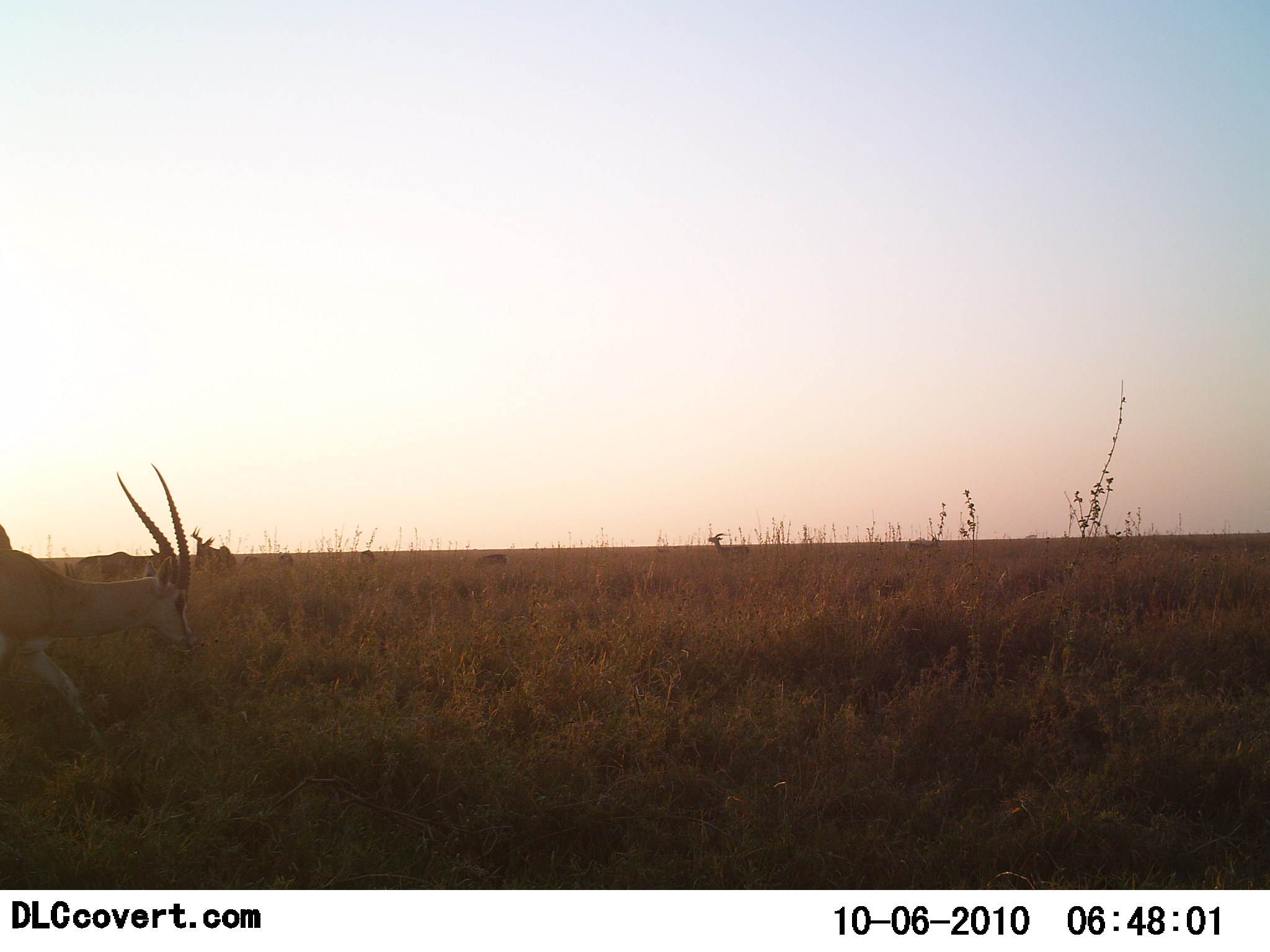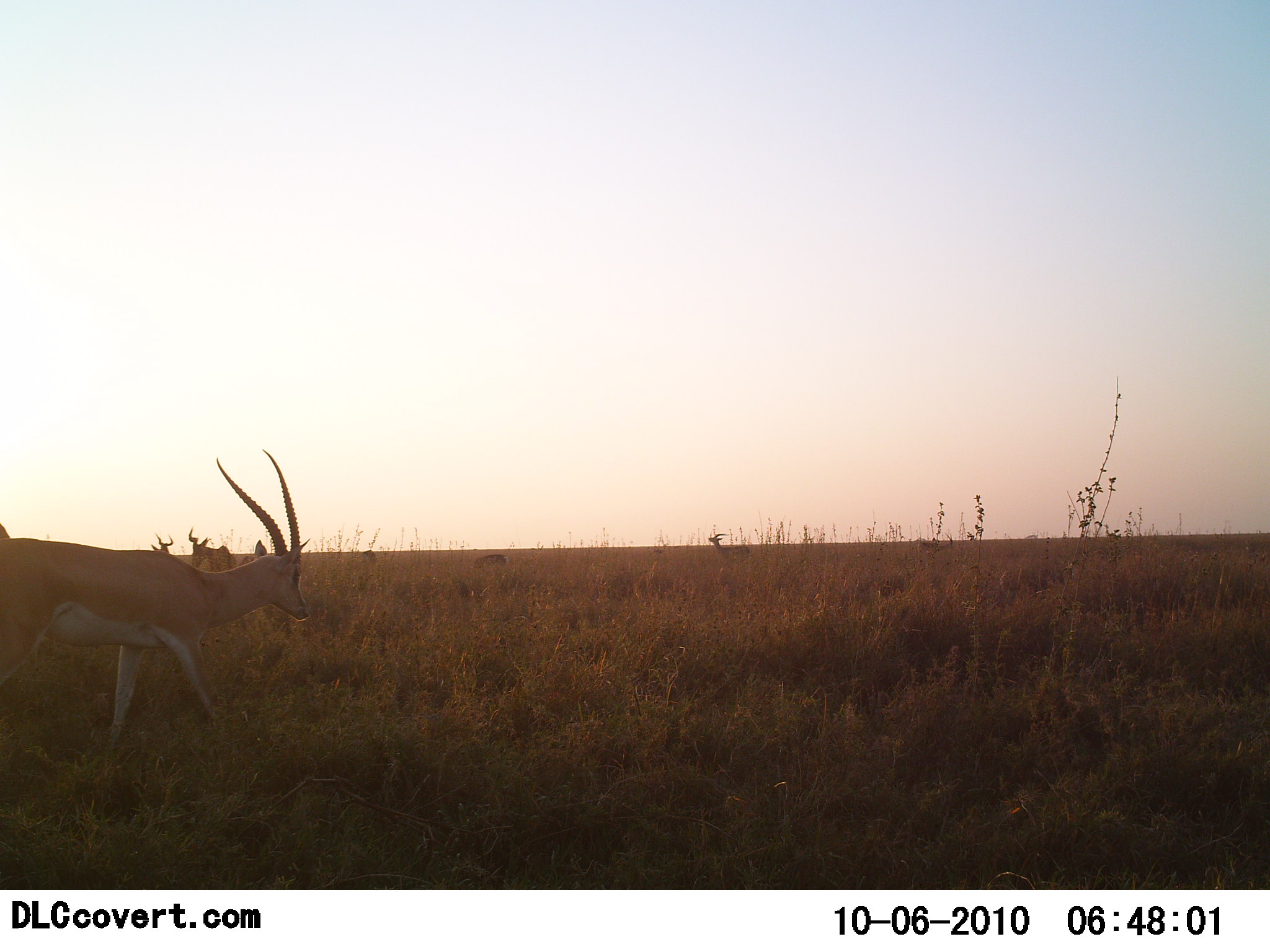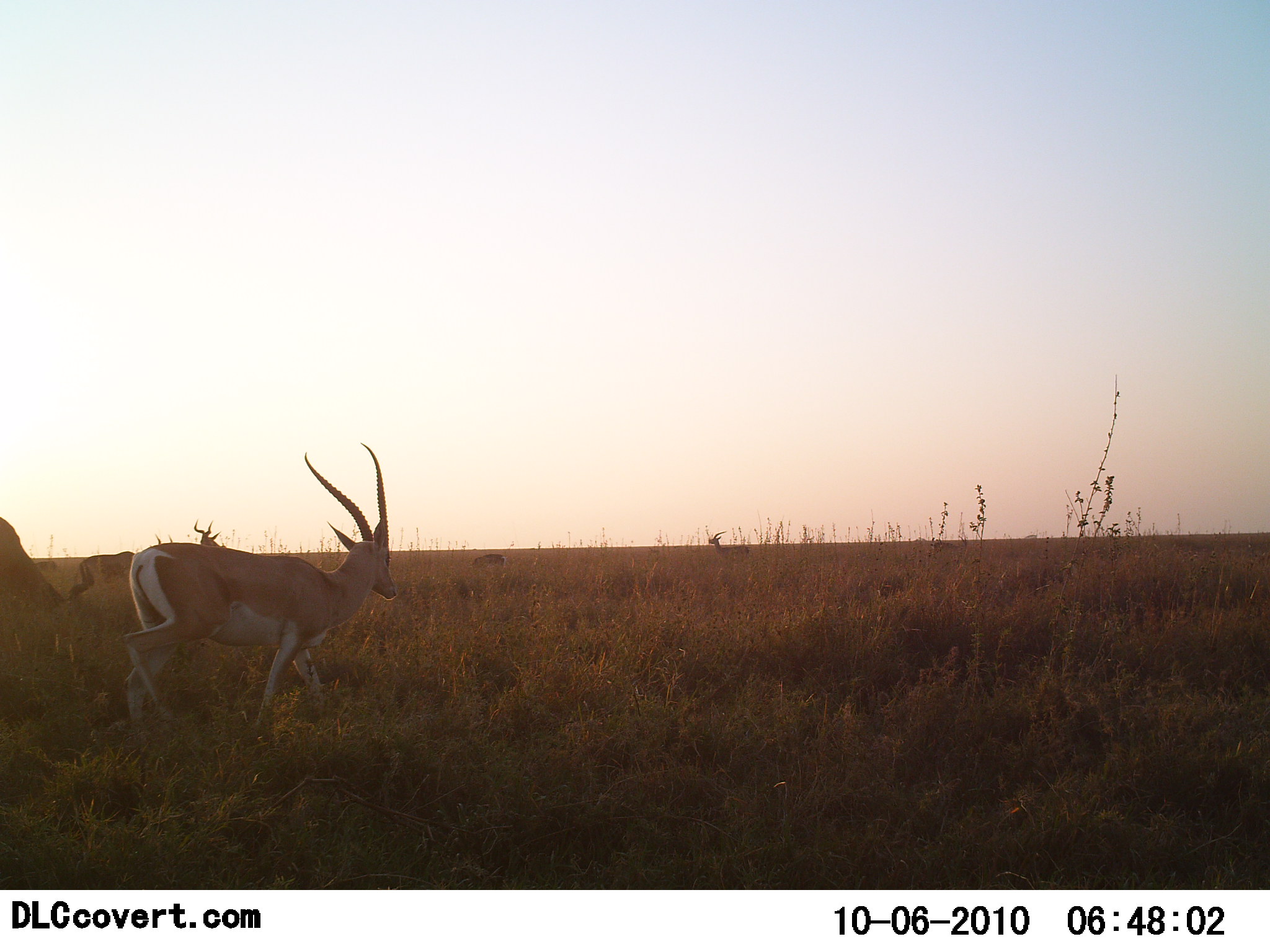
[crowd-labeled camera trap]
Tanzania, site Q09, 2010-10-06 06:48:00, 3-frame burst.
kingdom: Animalia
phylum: Chordata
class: Mammalia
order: Artiodactyla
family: Bovidae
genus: Nanger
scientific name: Nanger granti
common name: grant's gazelle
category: gazellegrants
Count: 2.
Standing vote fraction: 20%.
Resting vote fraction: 0%.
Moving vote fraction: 93%.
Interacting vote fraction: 0%.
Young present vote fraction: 0%.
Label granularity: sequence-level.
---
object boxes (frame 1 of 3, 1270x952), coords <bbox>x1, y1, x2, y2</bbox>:
animal: <bbox>0, 464, 199, 763</bbox>; <bbox>73, 545, 167, 581</bbox>; <bbox>189, 525, 237, 577</bbox>; <bbox>708, 532, 751, 565</bbox>; <bbox>906, 532, 942, 563</bbox>; <bbox>476, 554, 513, 573</bbox>; <bbox>358, 549, 376, 570</bbox>; <bbox>276, 552, 294, 568</bbox>; <bbox>243, 555, 261, 570</bbox>; <bbox>0, 526, 10, 549</bbox>; <bbox>64, 562, 74, 579</bbox>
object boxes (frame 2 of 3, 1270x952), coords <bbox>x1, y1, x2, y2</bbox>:
animal: <bbox>0, 449, 310, 751</bbox>; <bbox>187, 526, 237, 574</bbox>; <bbox>708, 533, 751, 561</bbox>; <bbox>916, 531, 955, 561</bbox>; <bbox>475, 554, 510, 573</bbox>; <bbox>150, 533, 173, 554</bbox>; <bbox>358, 549, 376, 570</bbox>; <bbox>0, 522, 10, 537</bbox>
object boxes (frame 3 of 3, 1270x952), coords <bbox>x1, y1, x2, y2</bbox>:
animal: <bbox>121, 442, 398, 747</bbox>; <bbox>0, 516, 66, 638</bbox>; <bbox>69, 533, 173, 606</bbox>; <bbox>708, 531, 753, 561</bbox>; <bbox>193, 518, 228, 550</bbox>; <bbox>915, 537, 944, 565</bbox>; <bbox>474, 554, 508, 574</bbox>; <bbox>34, 560, 59, 573</bbox>